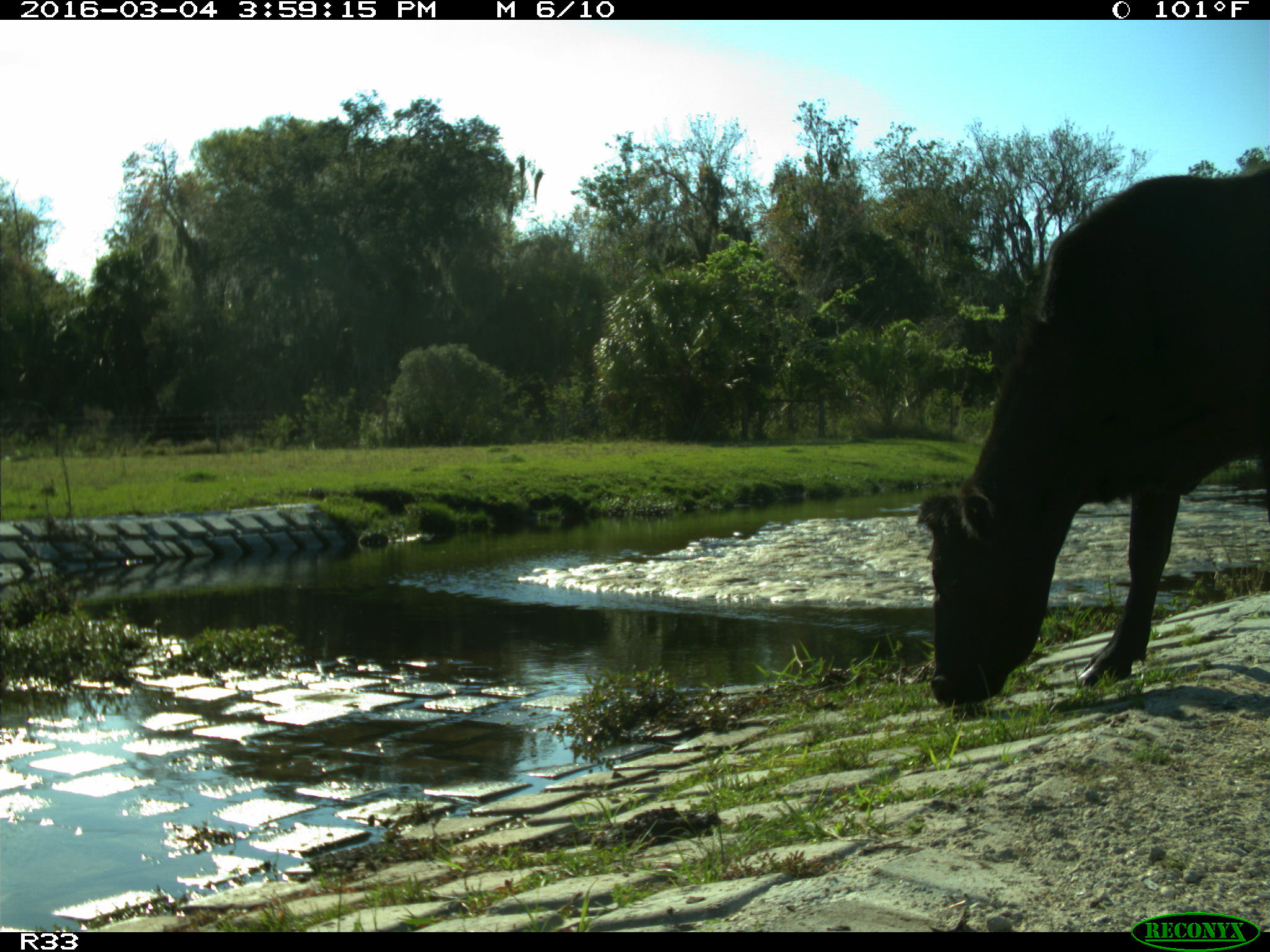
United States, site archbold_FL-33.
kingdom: Animalia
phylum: Chordata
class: Mammalia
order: Artiodactyla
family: Bovidae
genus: Bos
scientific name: Bos taurus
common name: domestic cow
Bos taurus (domestic cow).